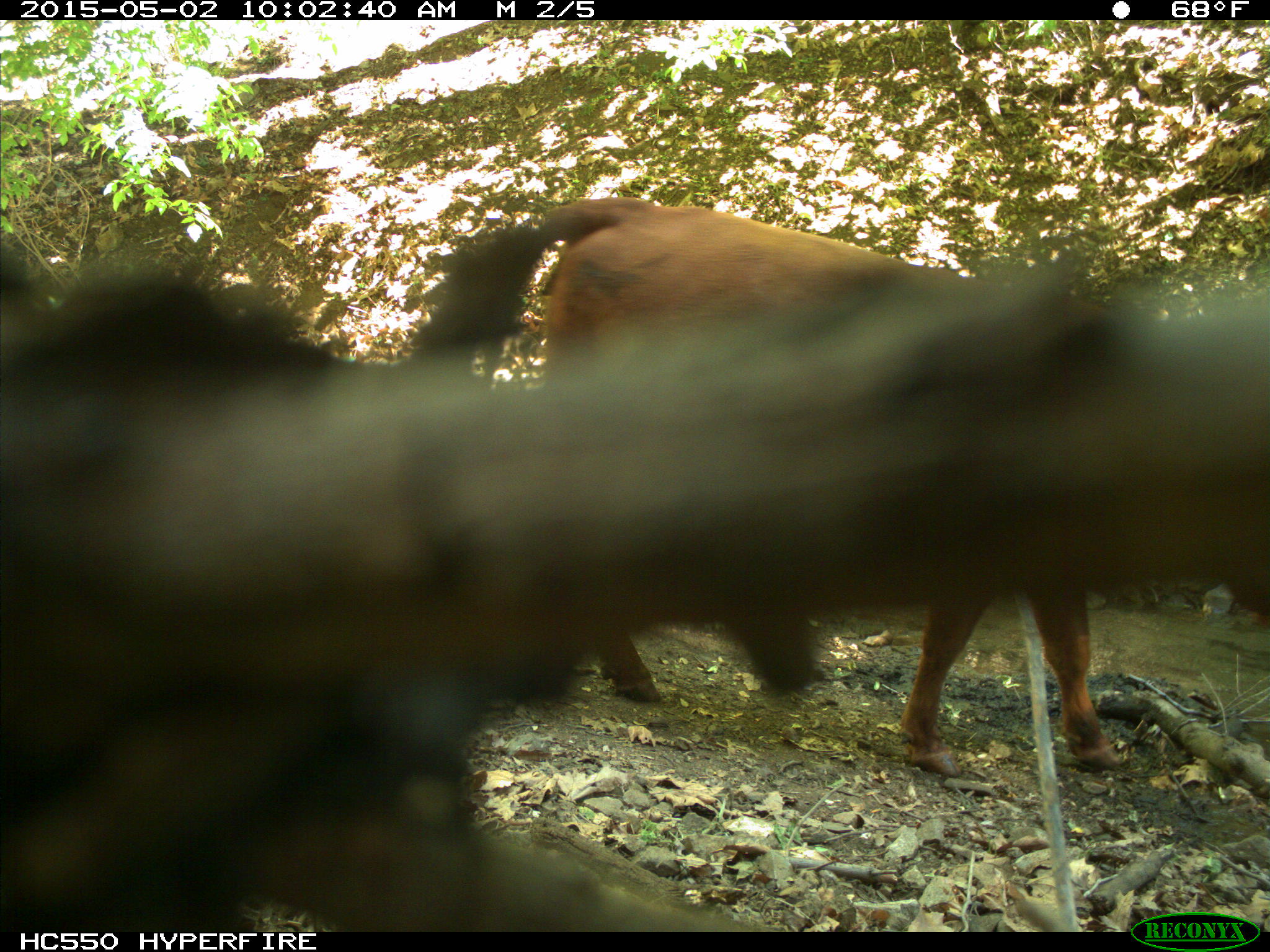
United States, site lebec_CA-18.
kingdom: Animalia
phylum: Chordata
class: Mammalia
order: Artiodactyla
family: Bovidae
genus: Bos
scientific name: Bos taurus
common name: domestic cow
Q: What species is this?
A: Bos taurus (domestic cow).